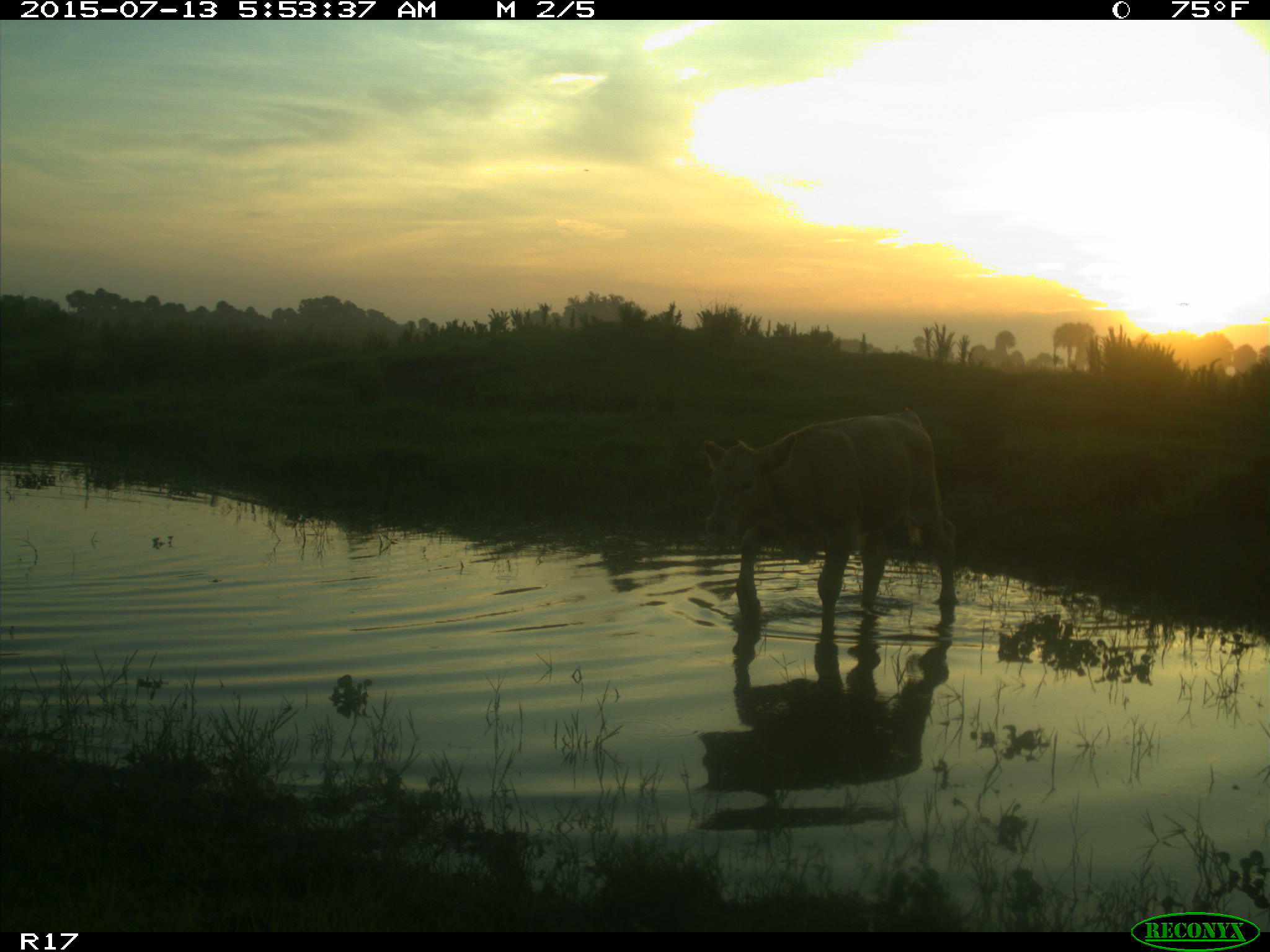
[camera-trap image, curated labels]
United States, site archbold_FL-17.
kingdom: Animalia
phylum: Chordata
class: Mammalia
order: Artiodactyla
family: Bovidae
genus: Bos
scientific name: Bos taurus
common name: domestic cow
Bos taurus (domestic cow).